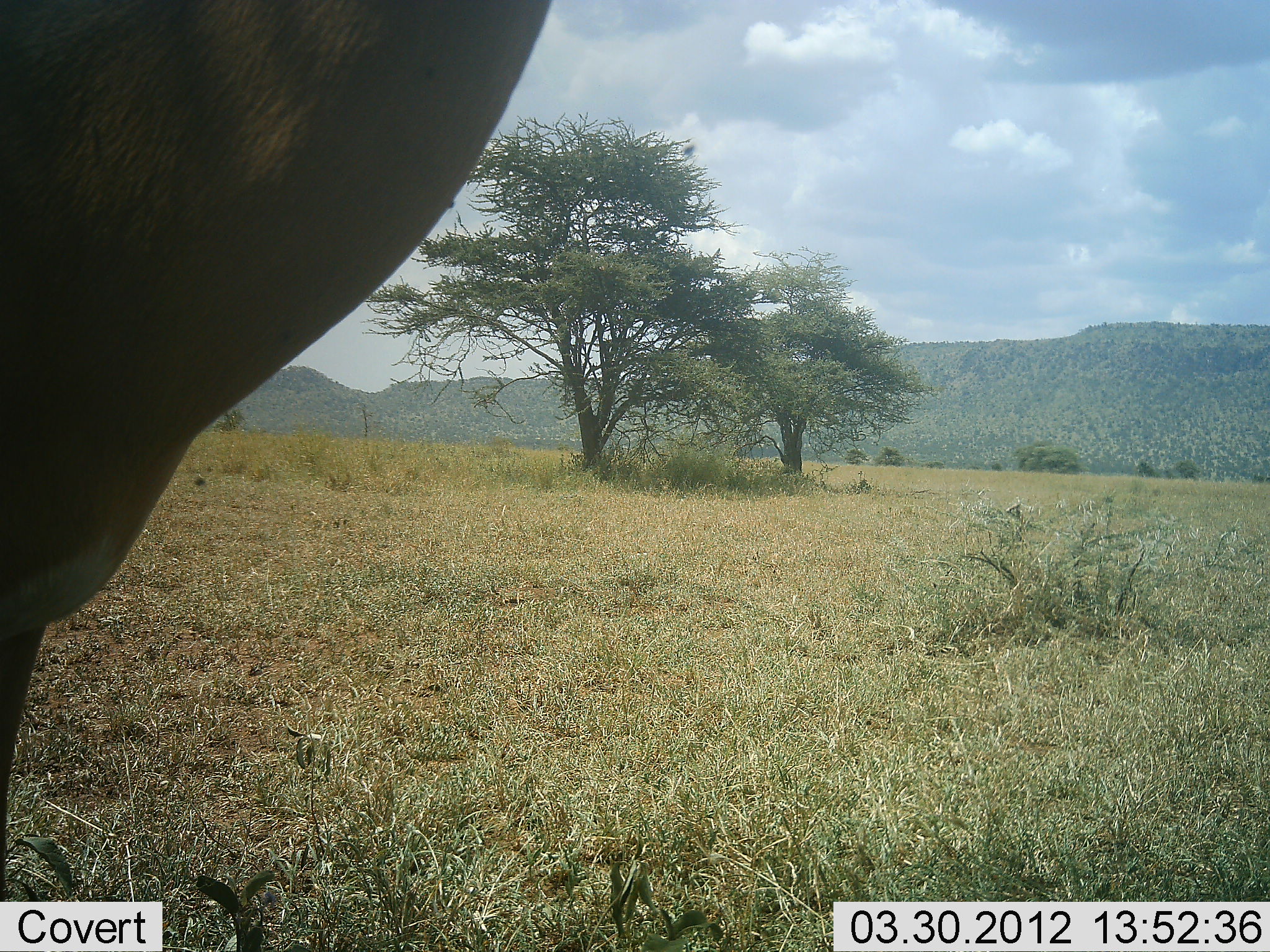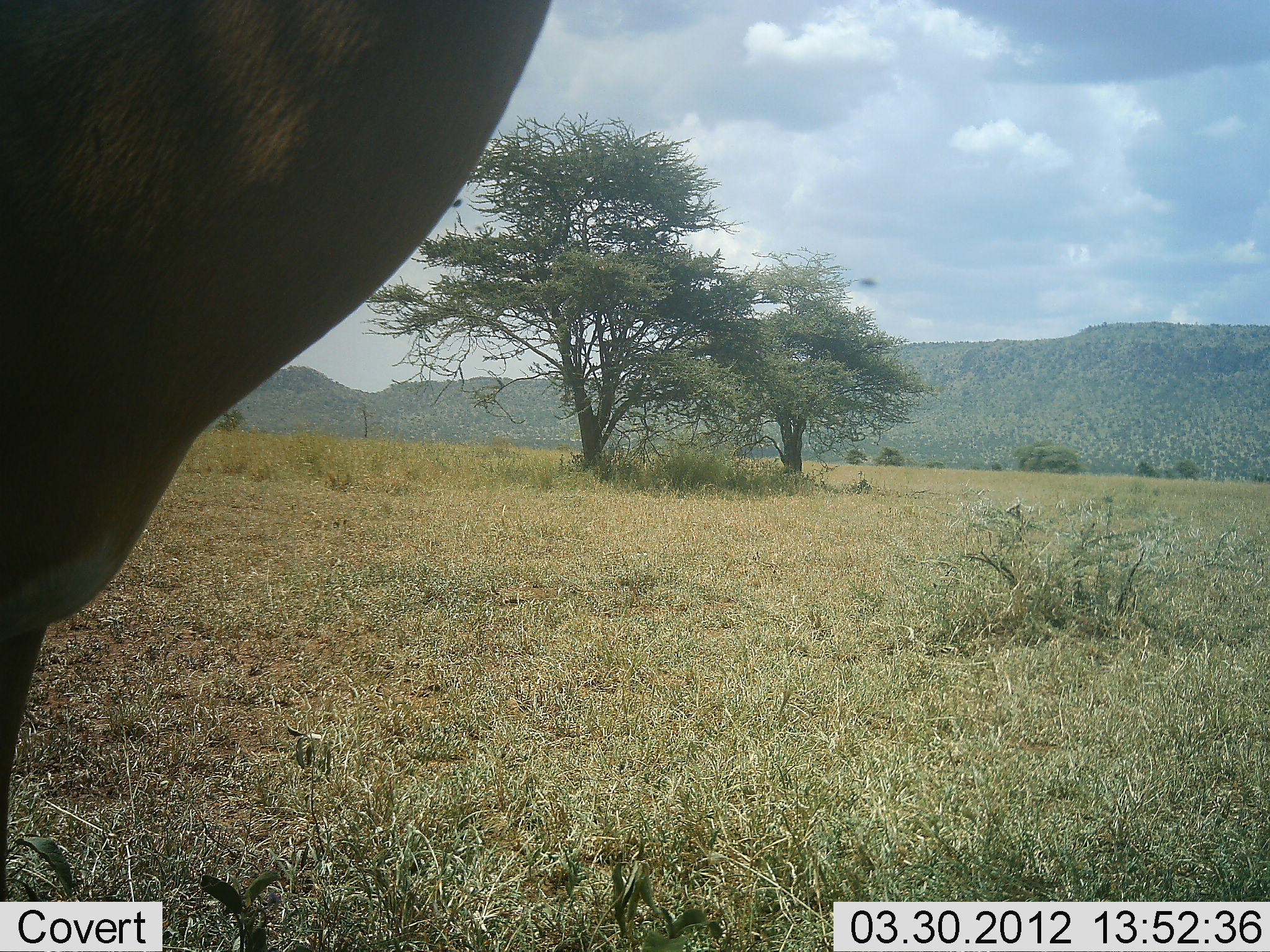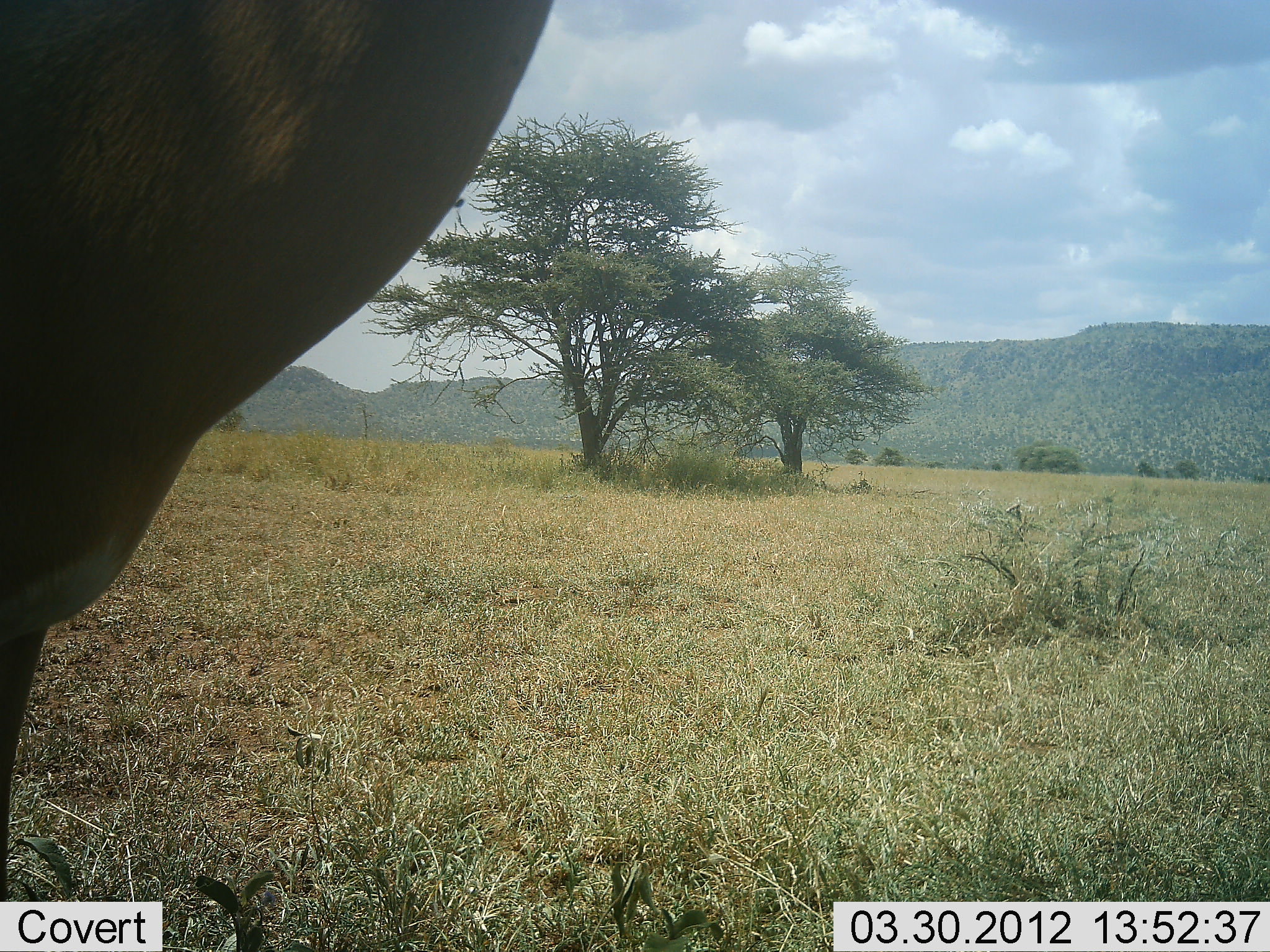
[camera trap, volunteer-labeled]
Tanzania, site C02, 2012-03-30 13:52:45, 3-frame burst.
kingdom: Animalia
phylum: Chordata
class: Aves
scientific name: Aves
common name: bird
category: otherbird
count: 2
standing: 0%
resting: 0%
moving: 100%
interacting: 0%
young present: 0%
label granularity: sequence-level